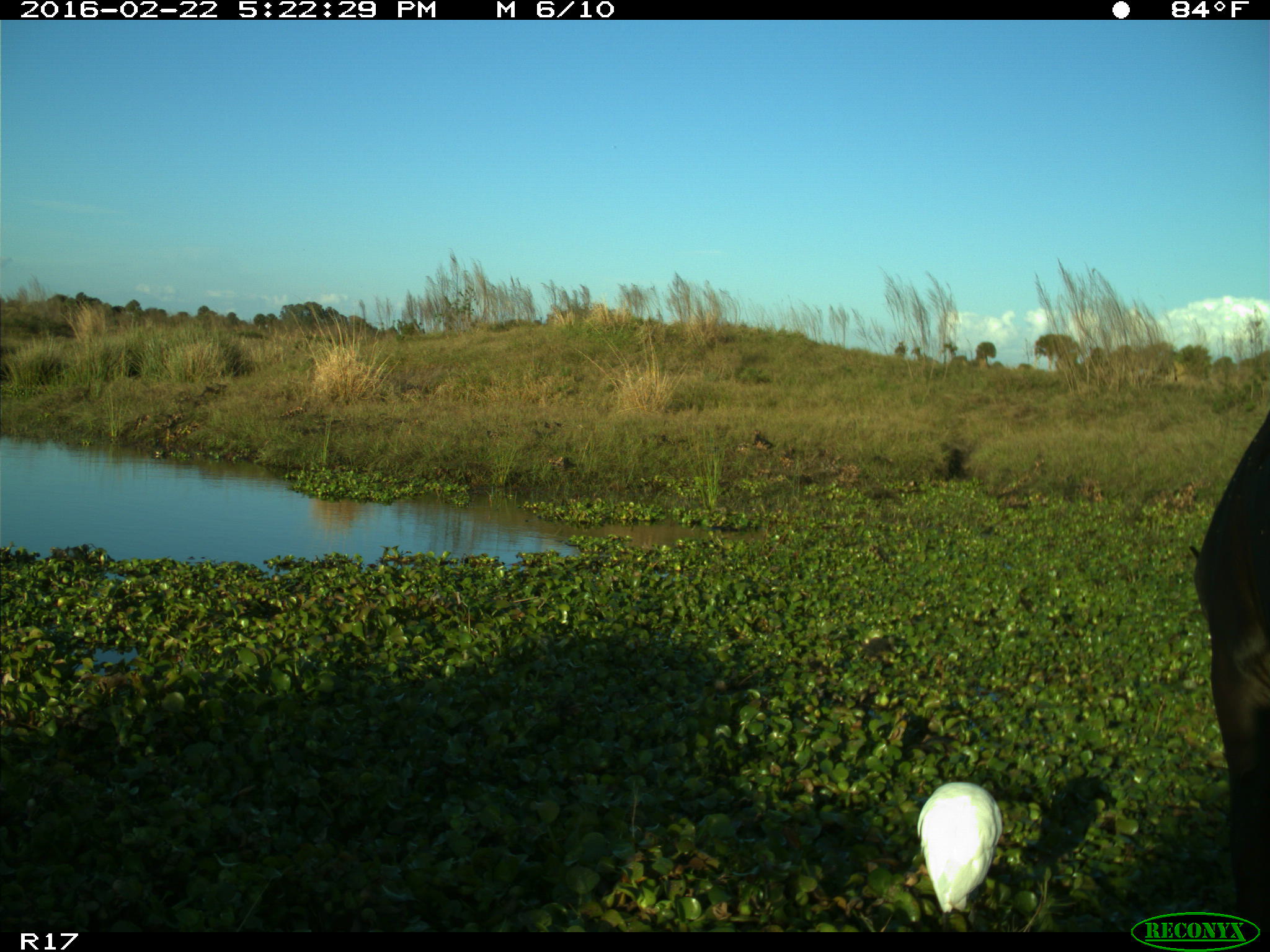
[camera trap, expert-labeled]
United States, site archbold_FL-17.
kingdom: Animalia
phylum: Chordata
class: Mammalia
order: Artiodactyla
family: Bovidae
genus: Bos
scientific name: Bos taurus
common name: domestic cow